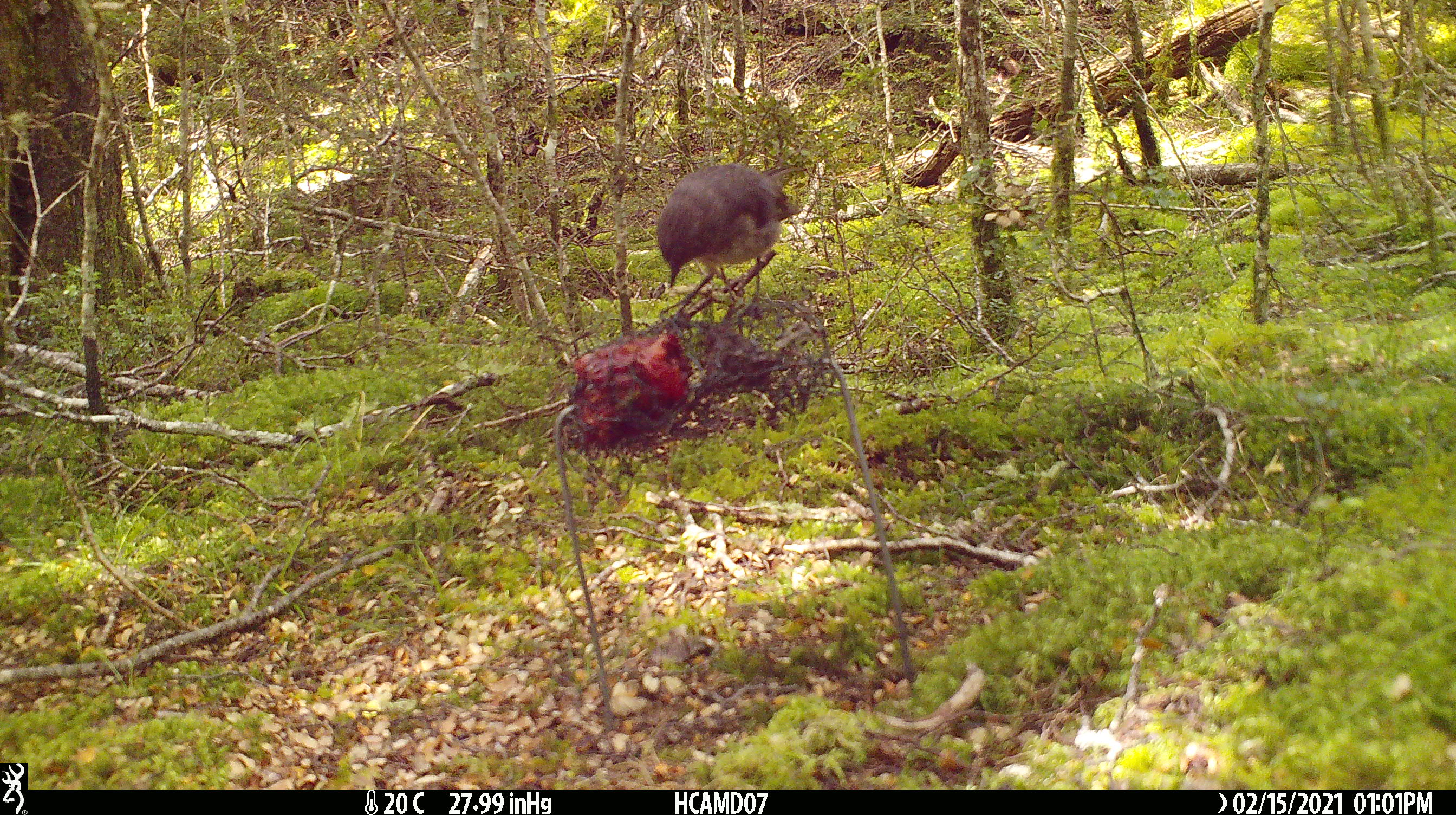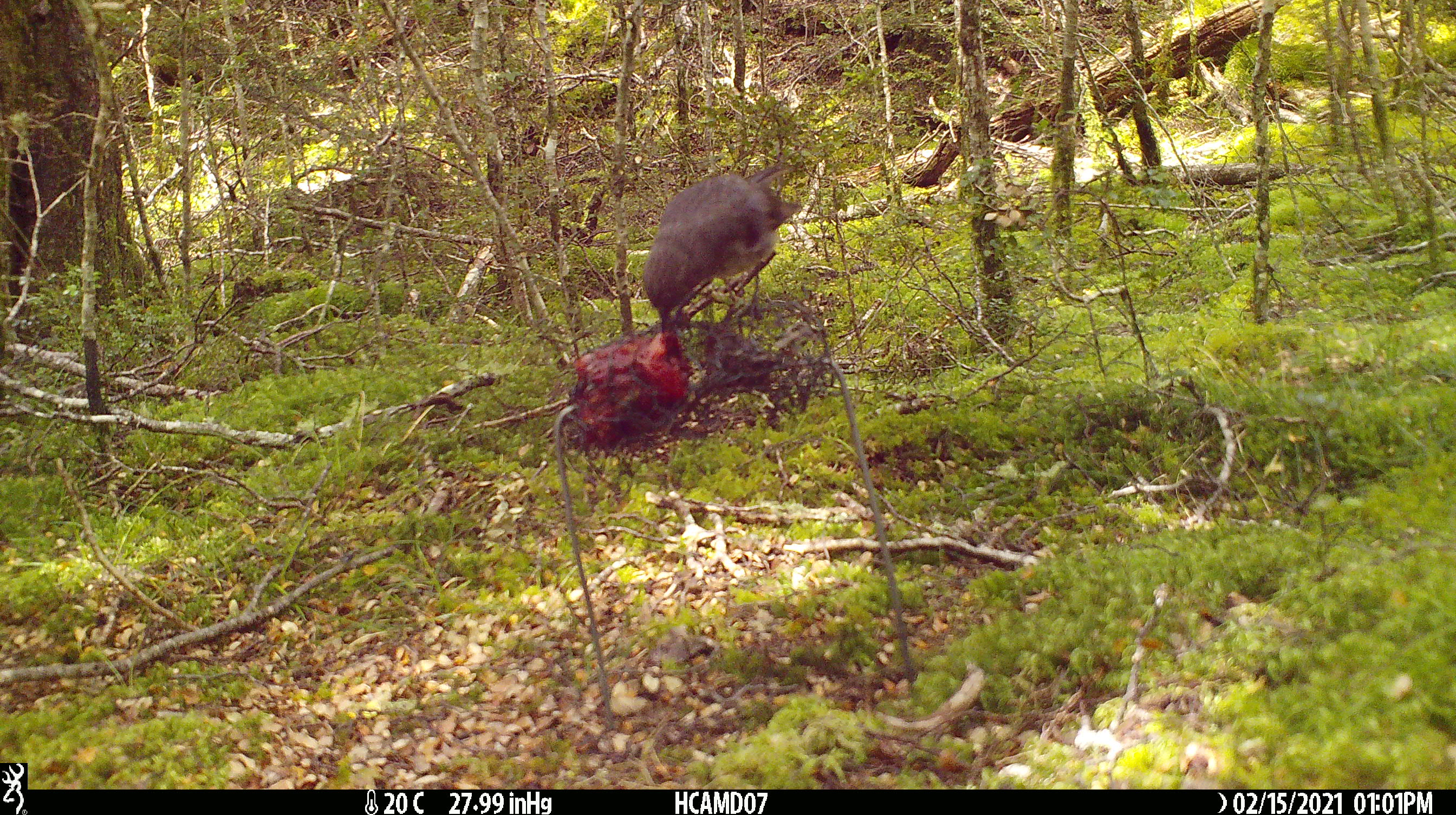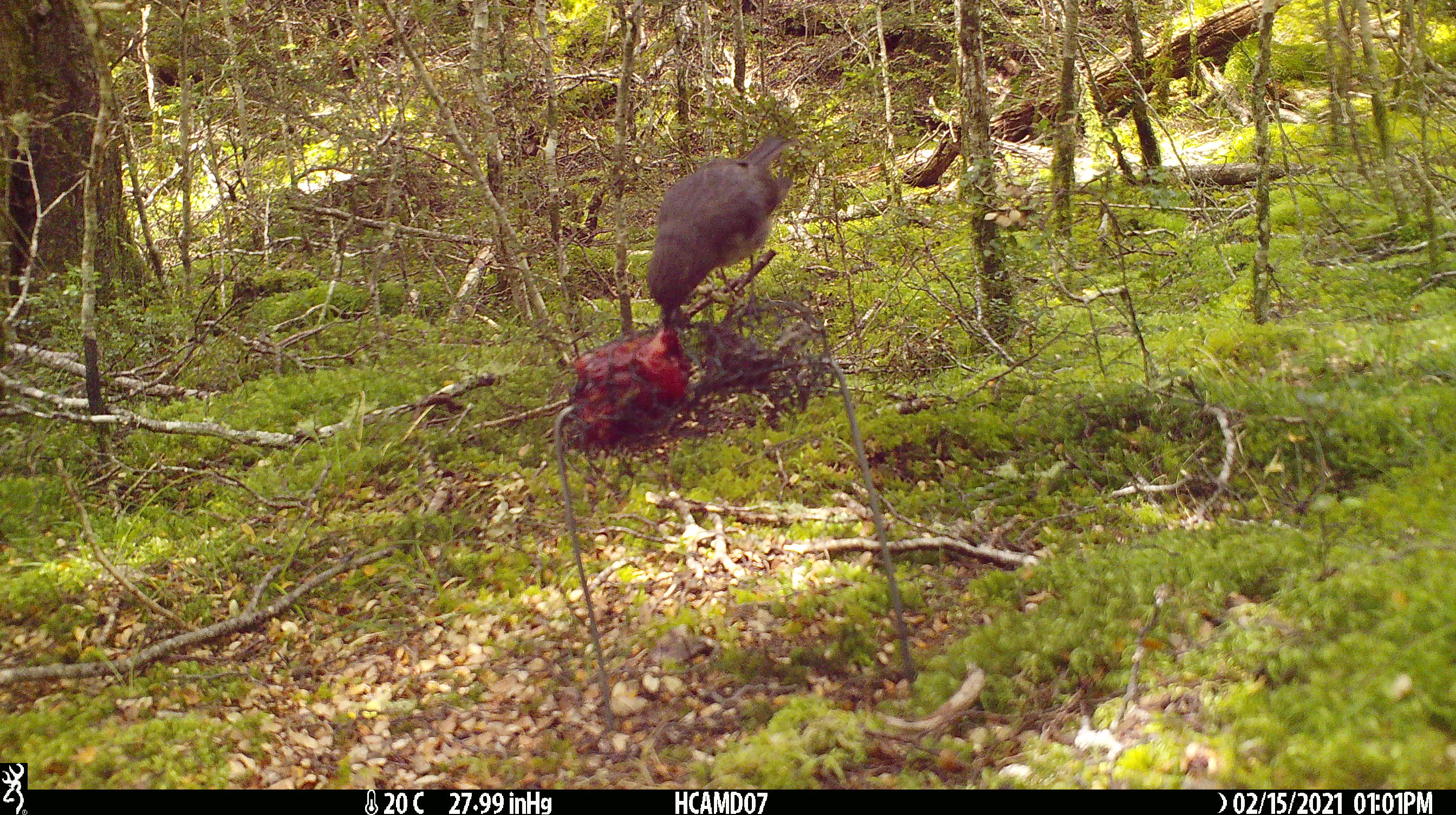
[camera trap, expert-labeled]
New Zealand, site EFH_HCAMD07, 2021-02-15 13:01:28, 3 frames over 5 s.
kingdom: Animalia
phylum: Chordata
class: Aves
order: Passeriformes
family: Petroicidae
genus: Petroica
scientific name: Petroica australis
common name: new zealand robin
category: robin